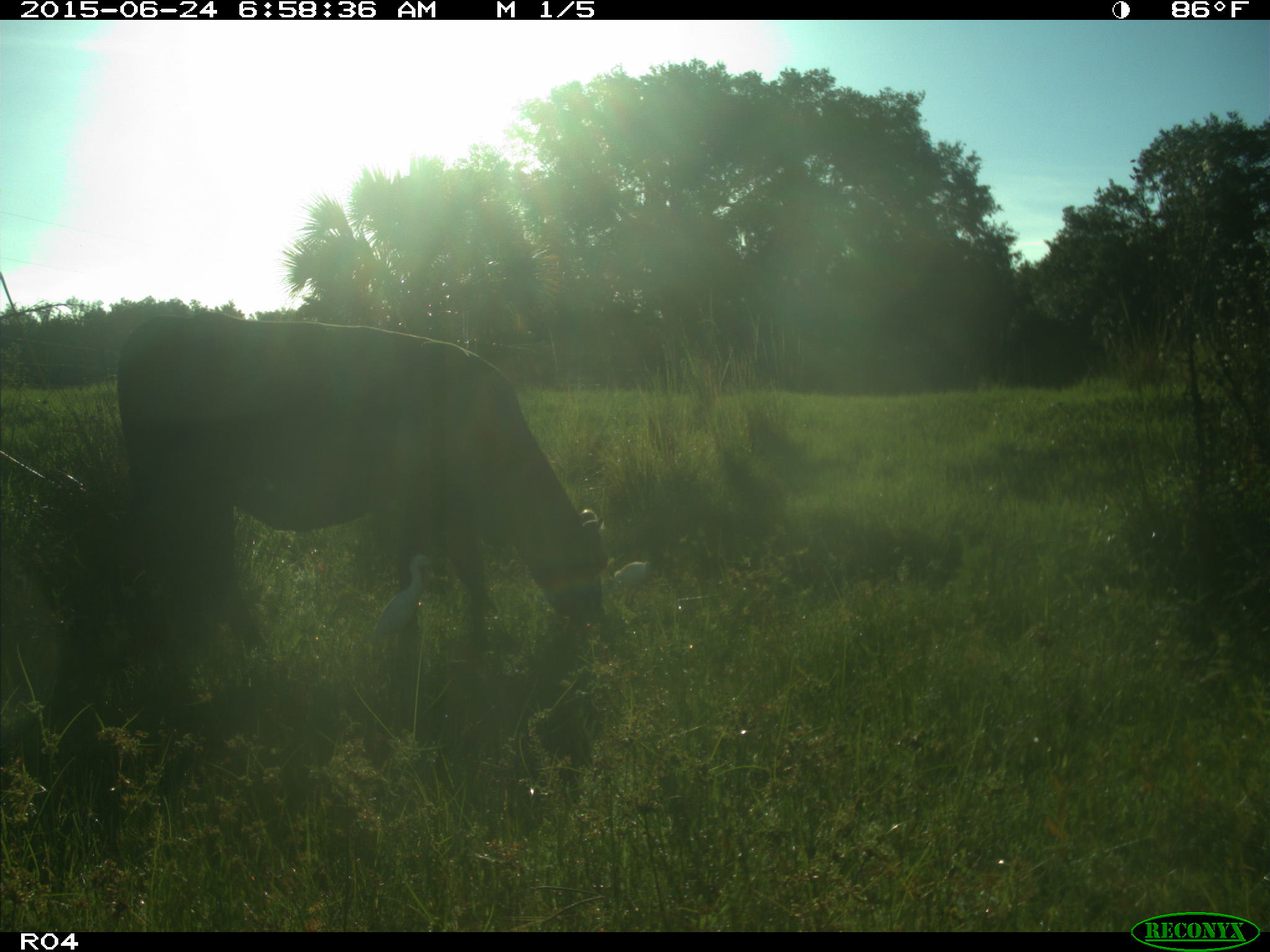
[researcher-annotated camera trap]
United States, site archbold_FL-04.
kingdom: Animalia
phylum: Chordata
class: Mammalia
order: Artiodactyla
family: Bovidae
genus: Bos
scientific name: Bos taurus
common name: domestic cow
Bos taurus (domestic cow).